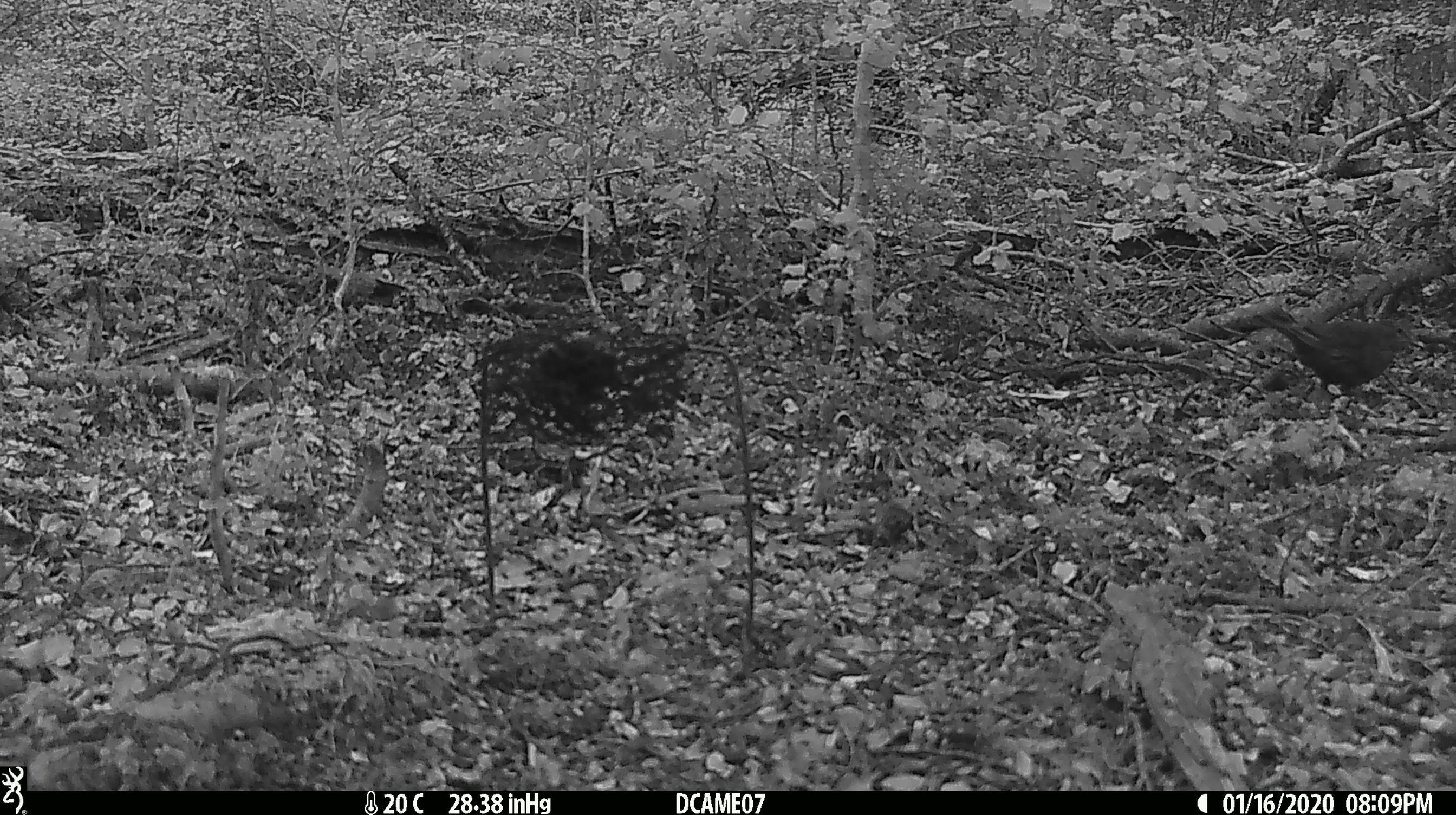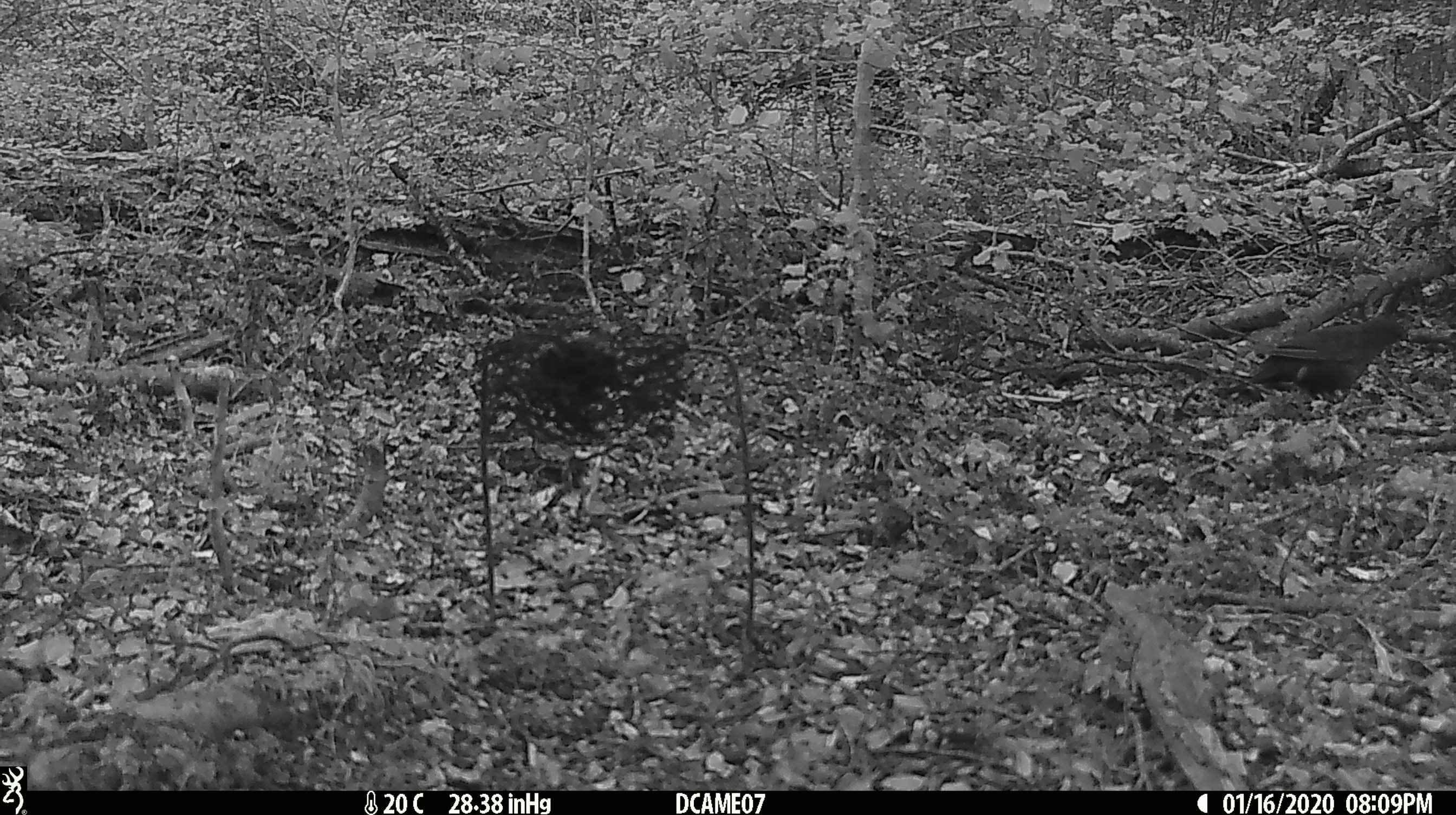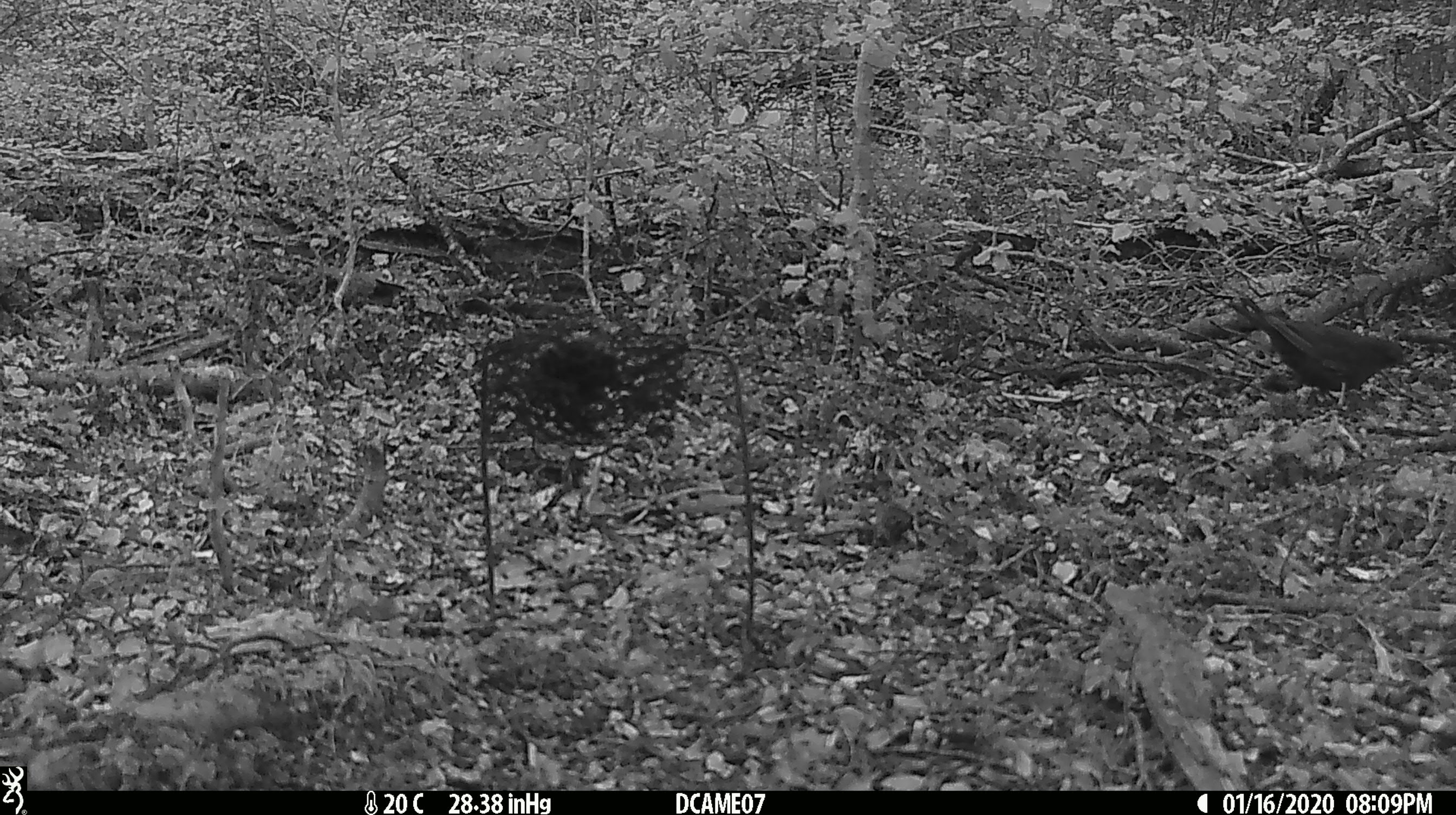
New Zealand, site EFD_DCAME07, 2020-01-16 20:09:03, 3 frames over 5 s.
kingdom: Animalia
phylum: Chordata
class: Aves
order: Passeriformes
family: Turdidae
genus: Turdus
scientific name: Turdus merula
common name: eurasian blackbird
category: blackbird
Blackbird (eurasian blackbird) (Turdus merula).